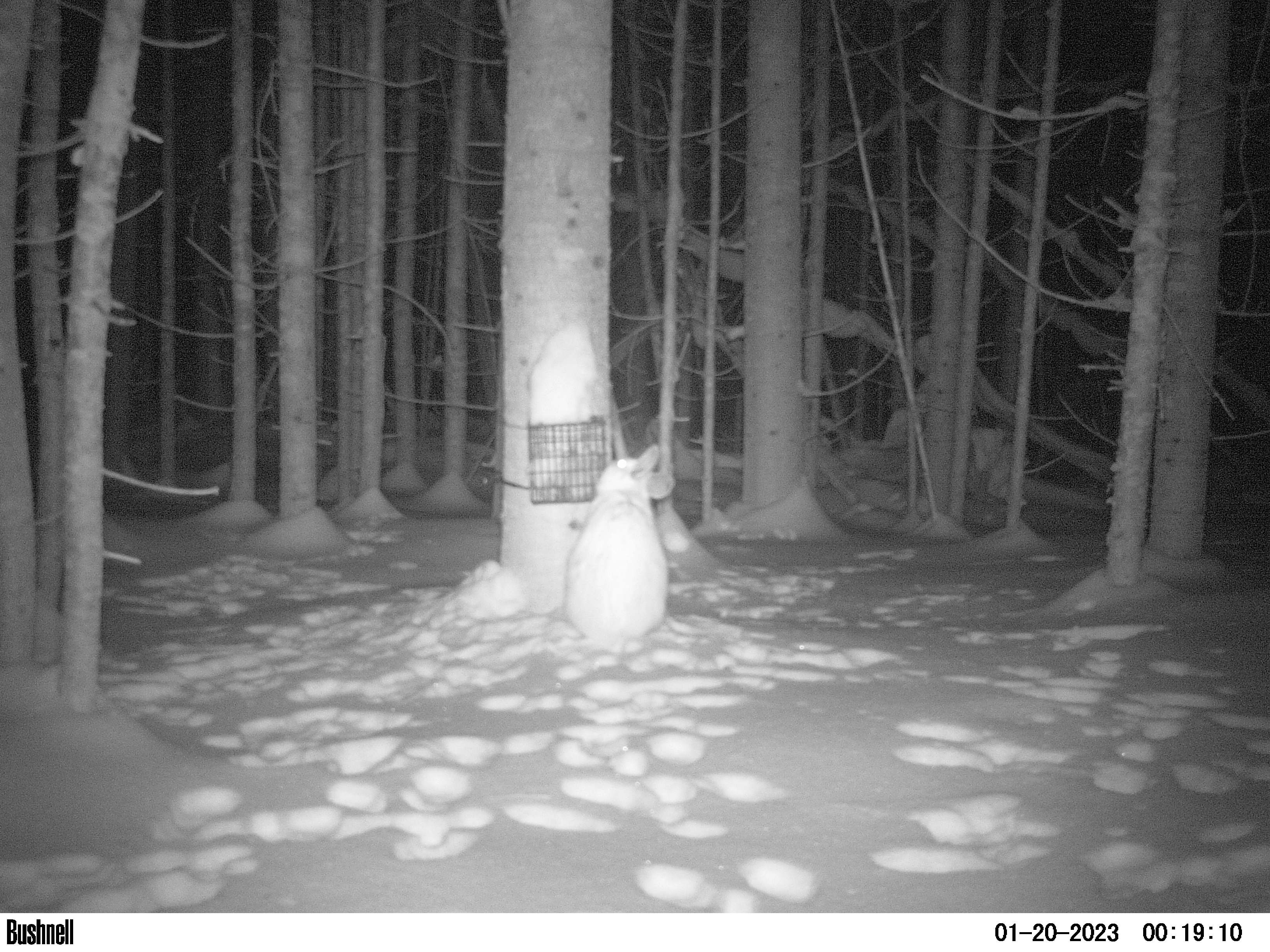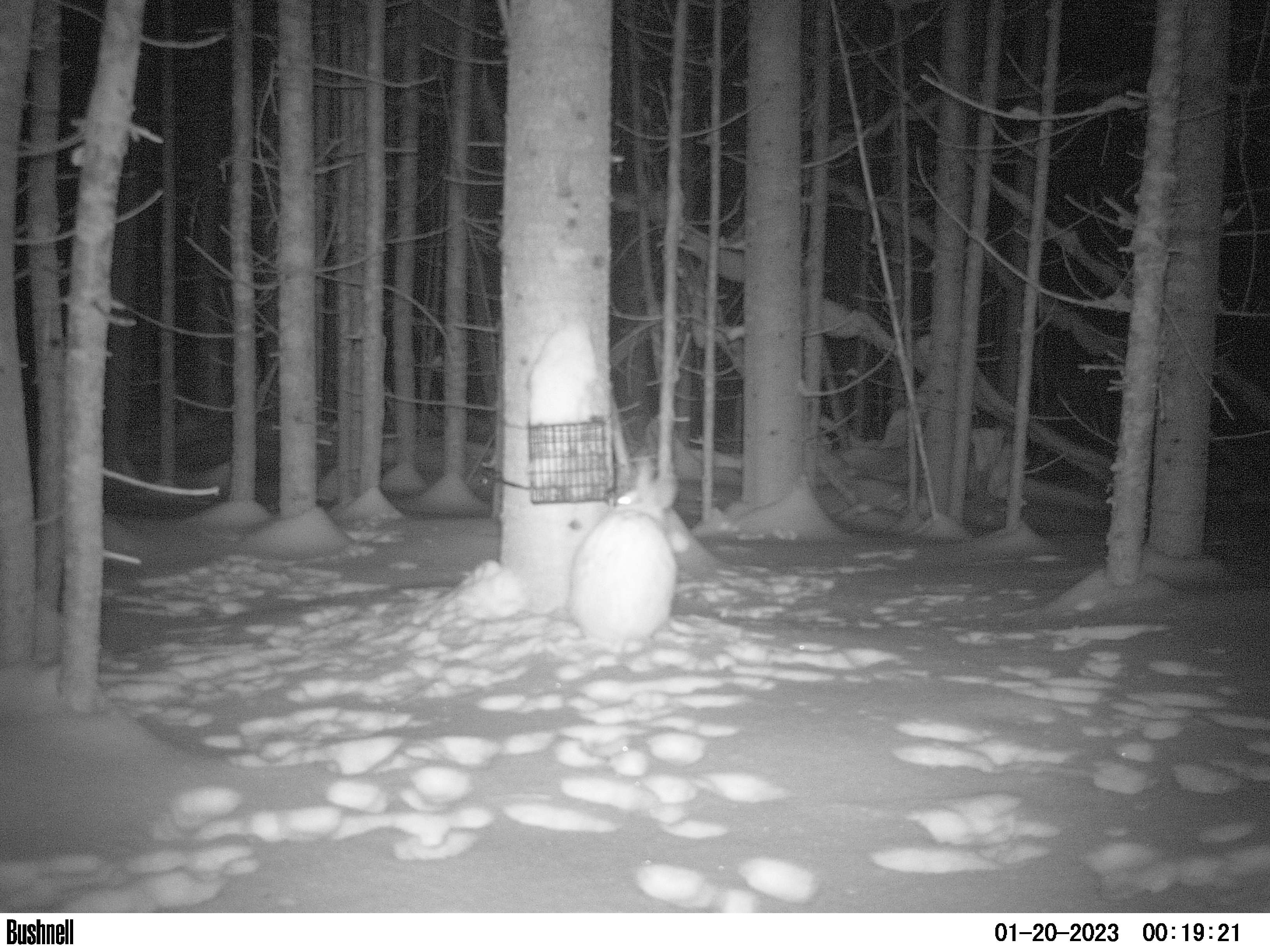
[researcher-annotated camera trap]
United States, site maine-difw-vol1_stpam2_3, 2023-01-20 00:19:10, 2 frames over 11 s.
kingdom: Animalia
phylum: Chordata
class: Mammalia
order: Lagomorpha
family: Leporidae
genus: Lepus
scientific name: Lepus americanus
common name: snowshoe hare